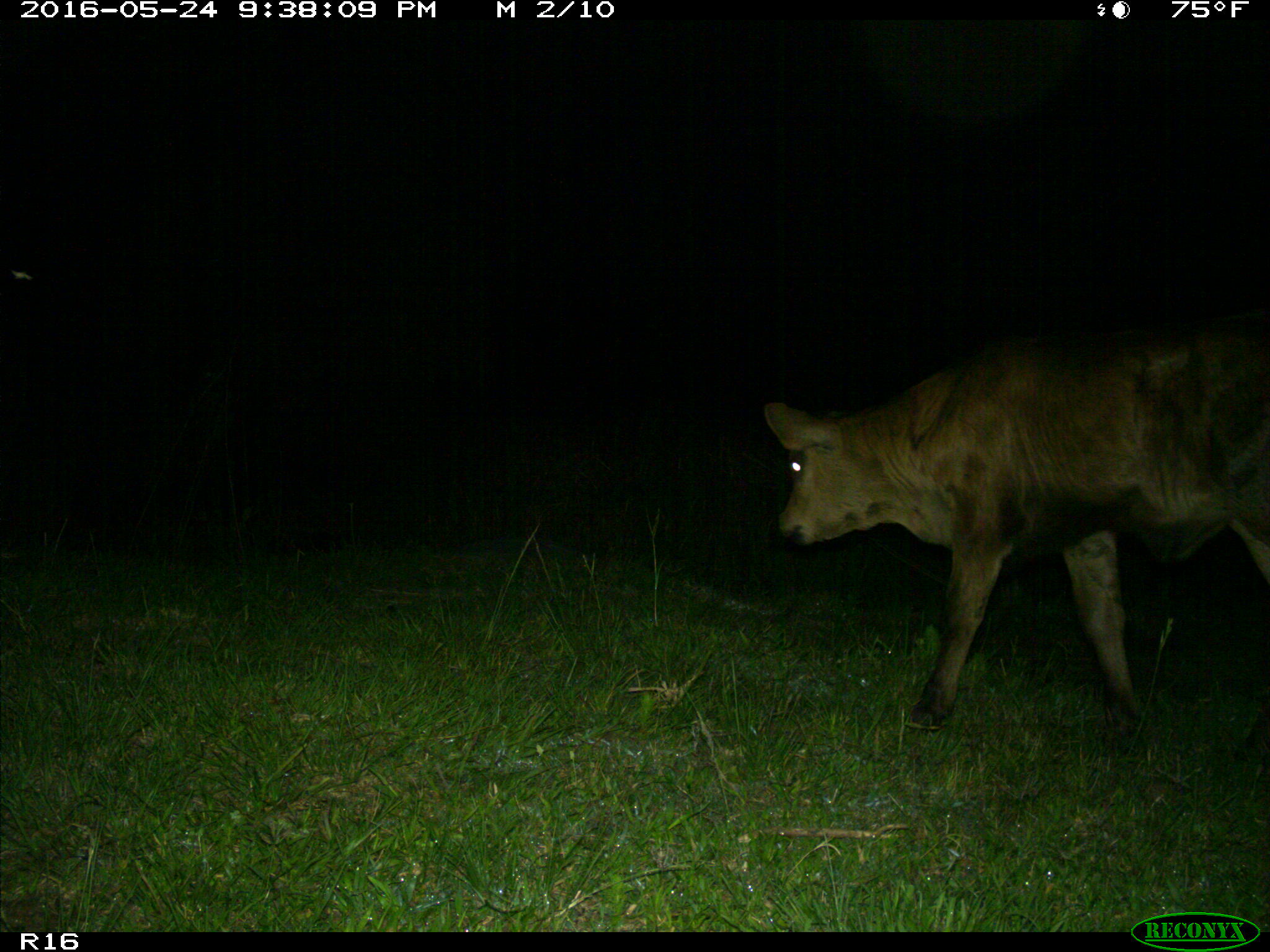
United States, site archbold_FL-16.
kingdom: Animalia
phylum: Chordata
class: Mammalia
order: Artiodactyla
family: Bovidae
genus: Bos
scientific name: Bos taurus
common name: domestic cow